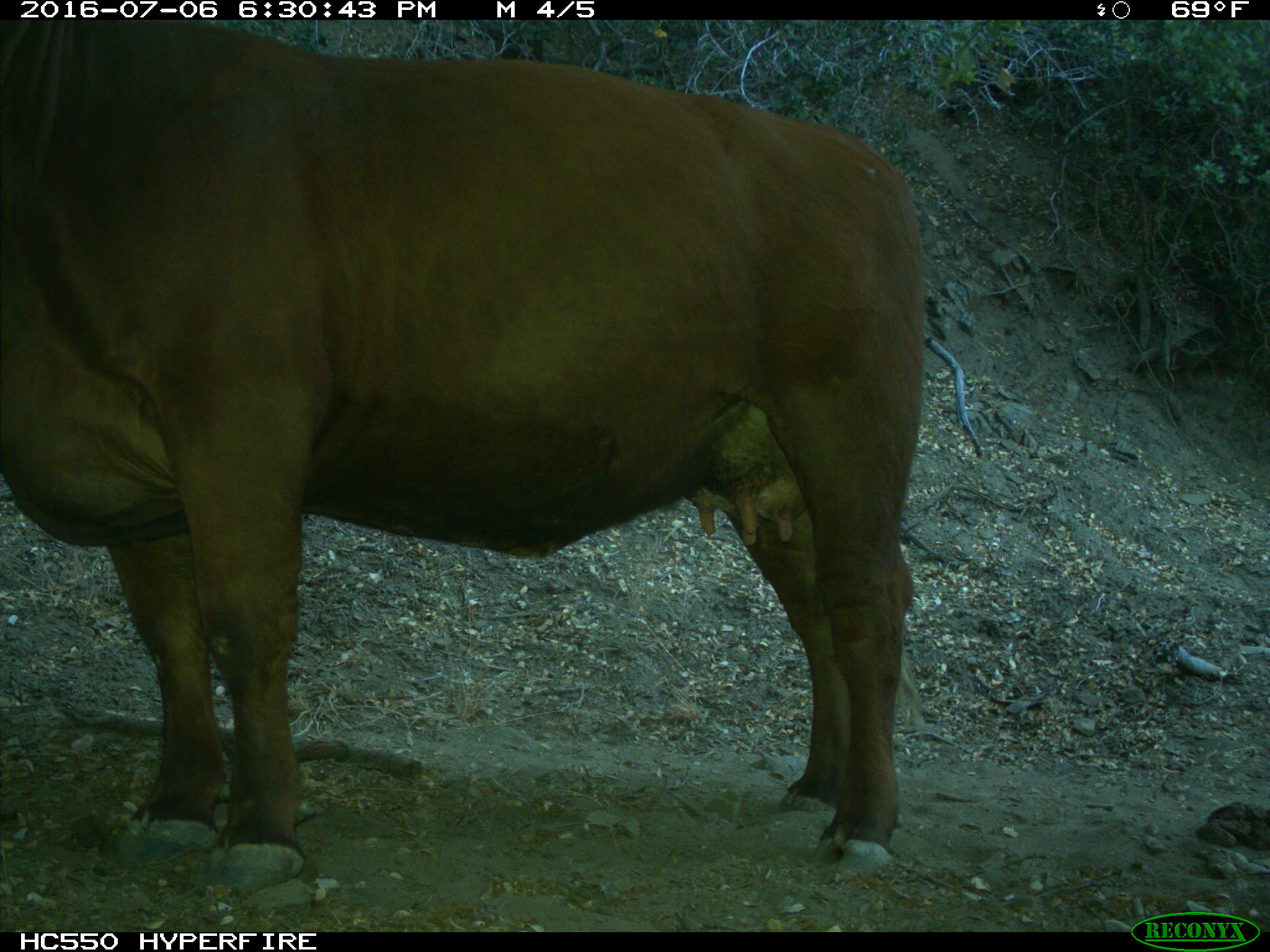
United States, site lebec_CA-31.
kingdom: Animalia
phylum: Chordata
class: Mammalia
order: Artiodactyla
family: Bovidae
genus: Bos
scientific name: Bos taurus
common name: domestic cow